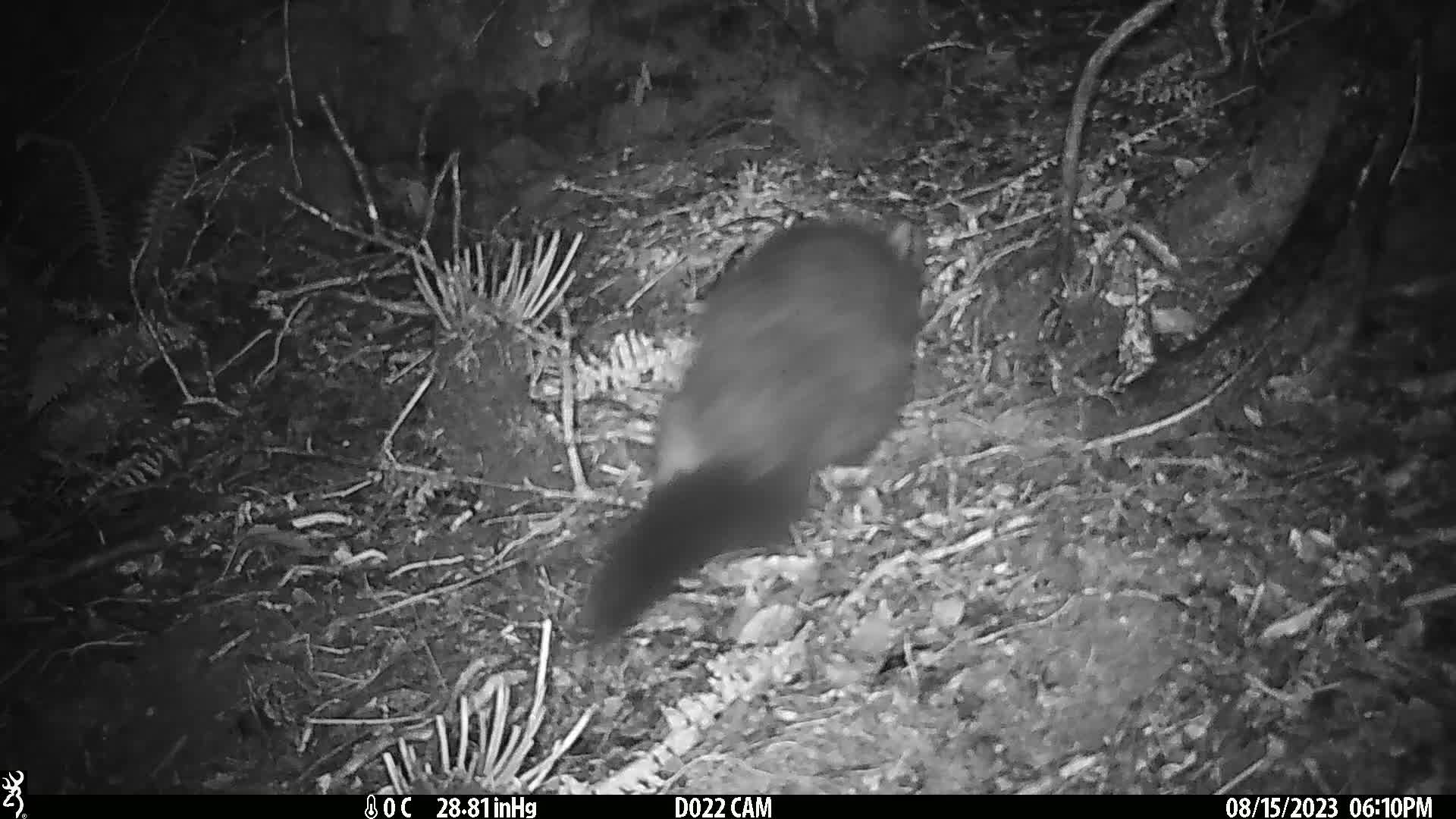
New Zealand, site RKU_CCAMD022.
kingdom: Animalia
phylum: Chordata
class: Mammalia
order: Diprotodontia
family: Phalangeridae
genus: Trichosurus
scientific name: Trichosurus vulpecula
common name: common brushtail possum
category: possum